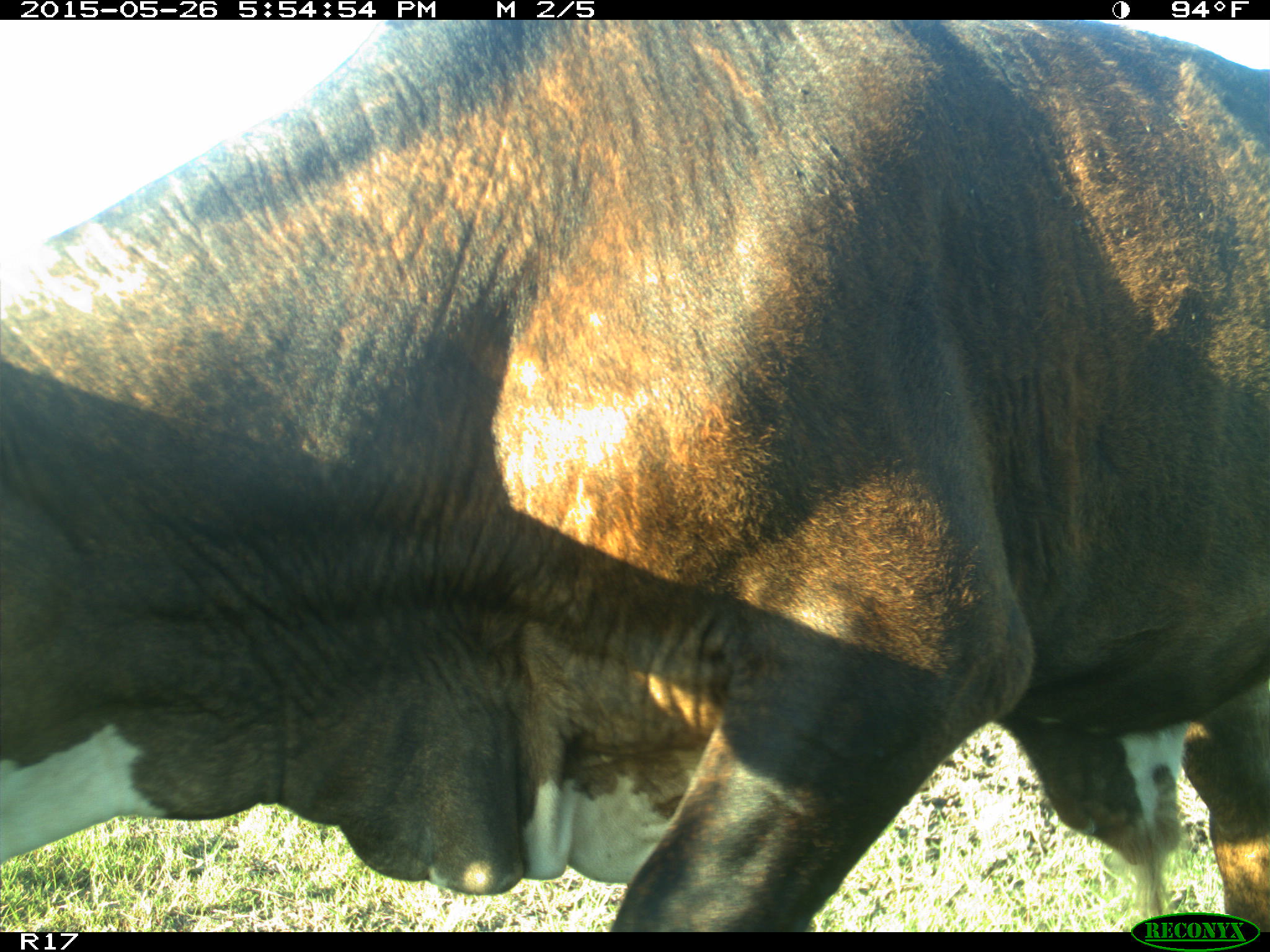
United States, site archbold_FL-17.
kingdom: Animalia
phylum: Chordata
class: Mammalia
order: Artiodactyla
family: Bovidae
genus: Bos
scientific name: Bos taurus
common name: domestic cow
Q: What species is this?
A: Bos taurus (domestic cow).